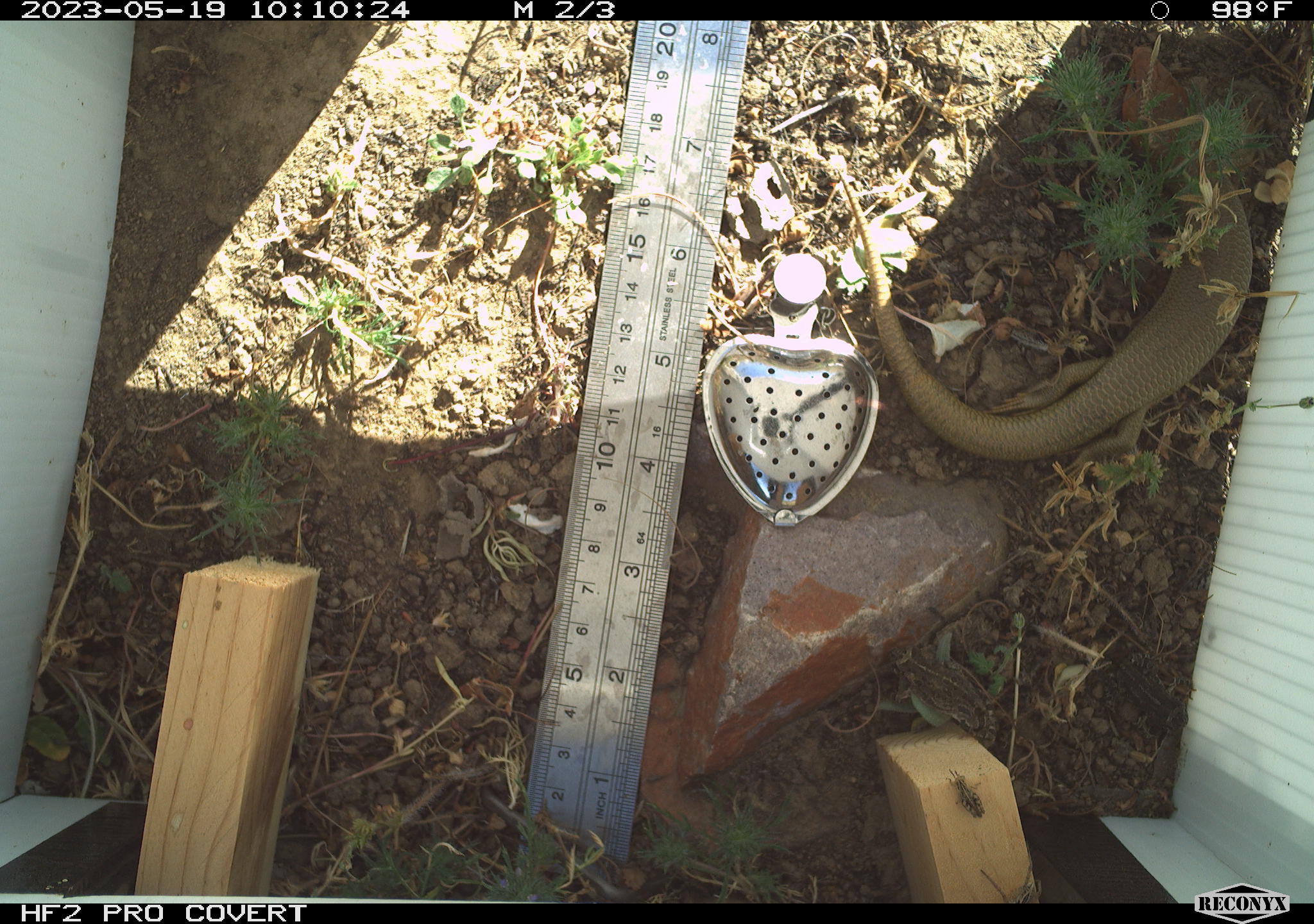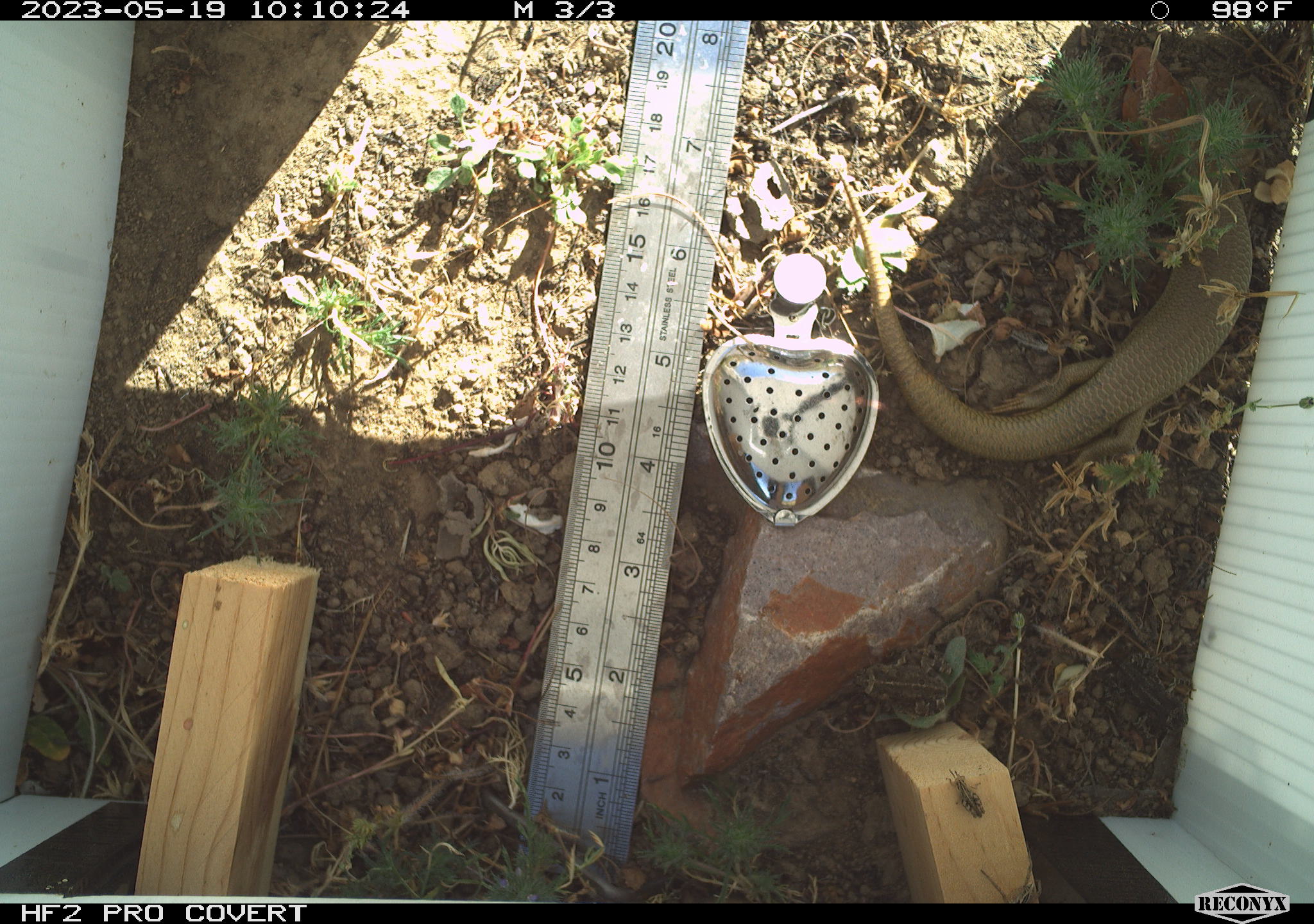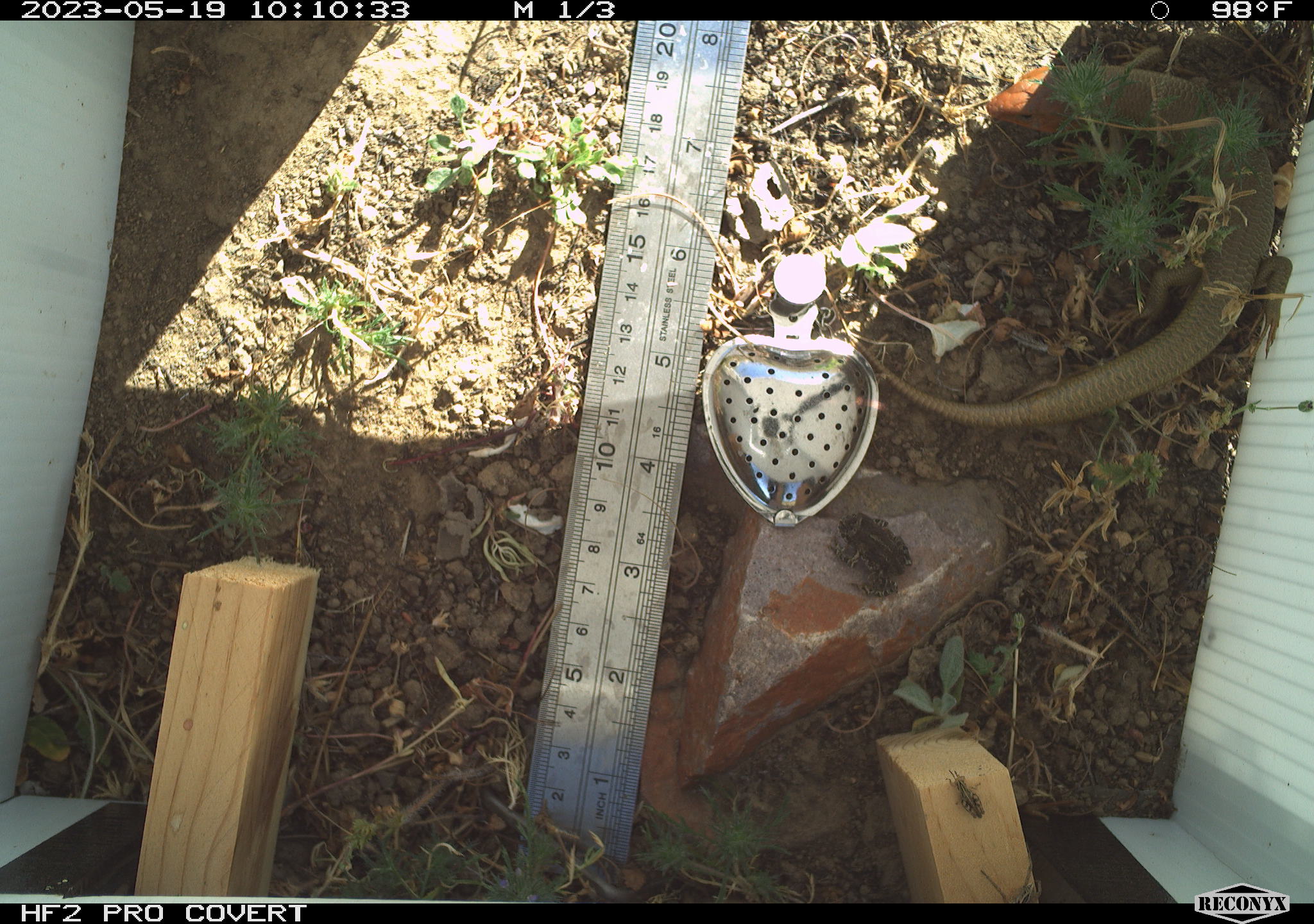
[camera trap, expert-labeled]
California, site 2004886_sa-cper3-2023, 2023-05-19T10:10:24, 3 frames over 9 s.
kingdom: Animalia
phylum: Chordata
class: Reptilia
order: Squamata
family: Scincidae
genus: Plestiodon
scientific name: Plestiodon gilberti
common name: gilbert's skink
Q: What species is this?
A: Gilbert's skink (Plestiodon gilberti).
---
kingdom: Animalia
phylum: Arthropoda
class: Insecta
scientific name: Insecta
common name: insect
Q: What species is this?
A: Insect (Insecta).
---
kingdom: Animalia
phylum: Chordata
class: Amphibia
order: Anura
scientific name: Anura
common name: frogs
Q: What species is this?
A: Frogs (Anura).